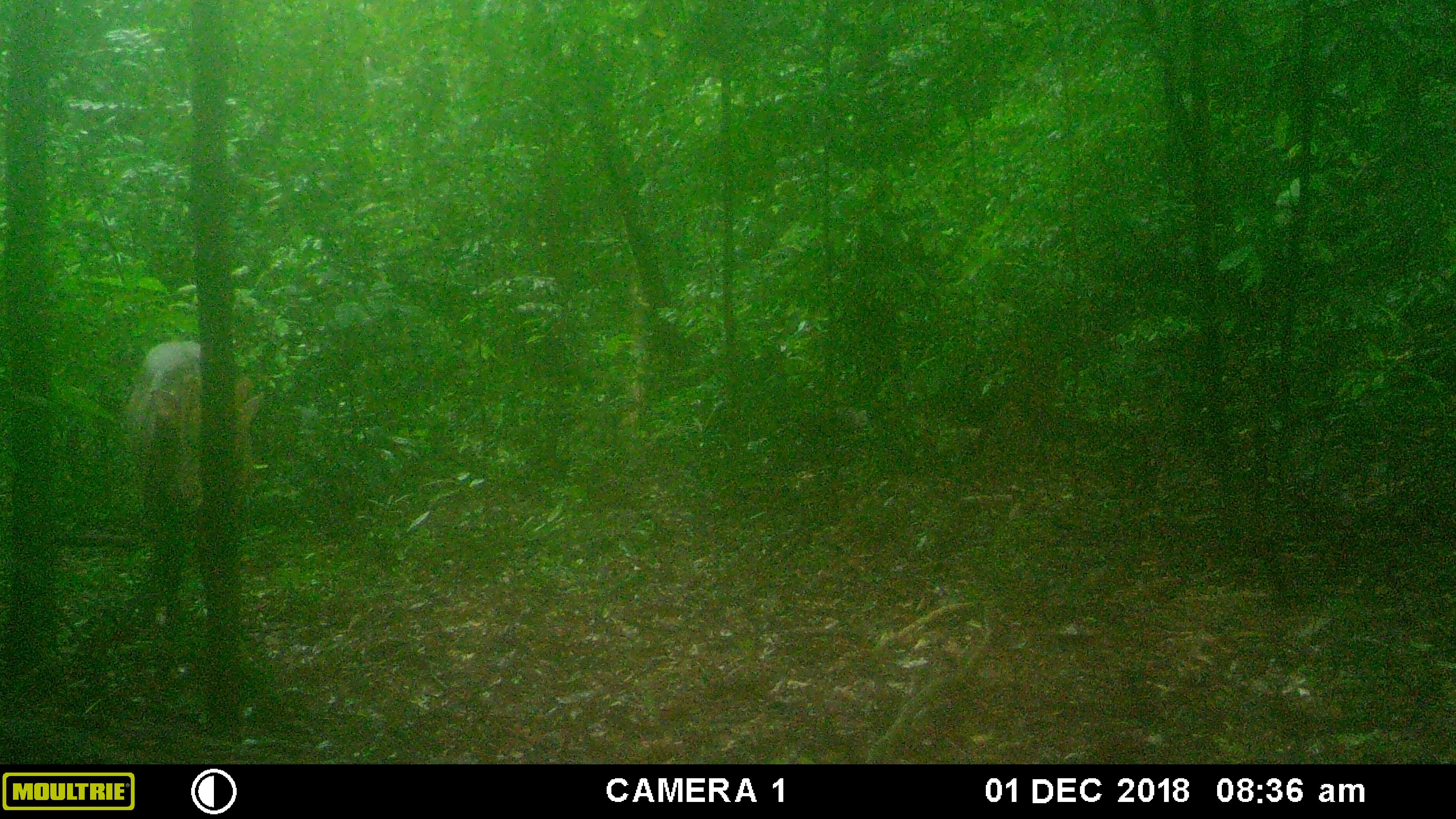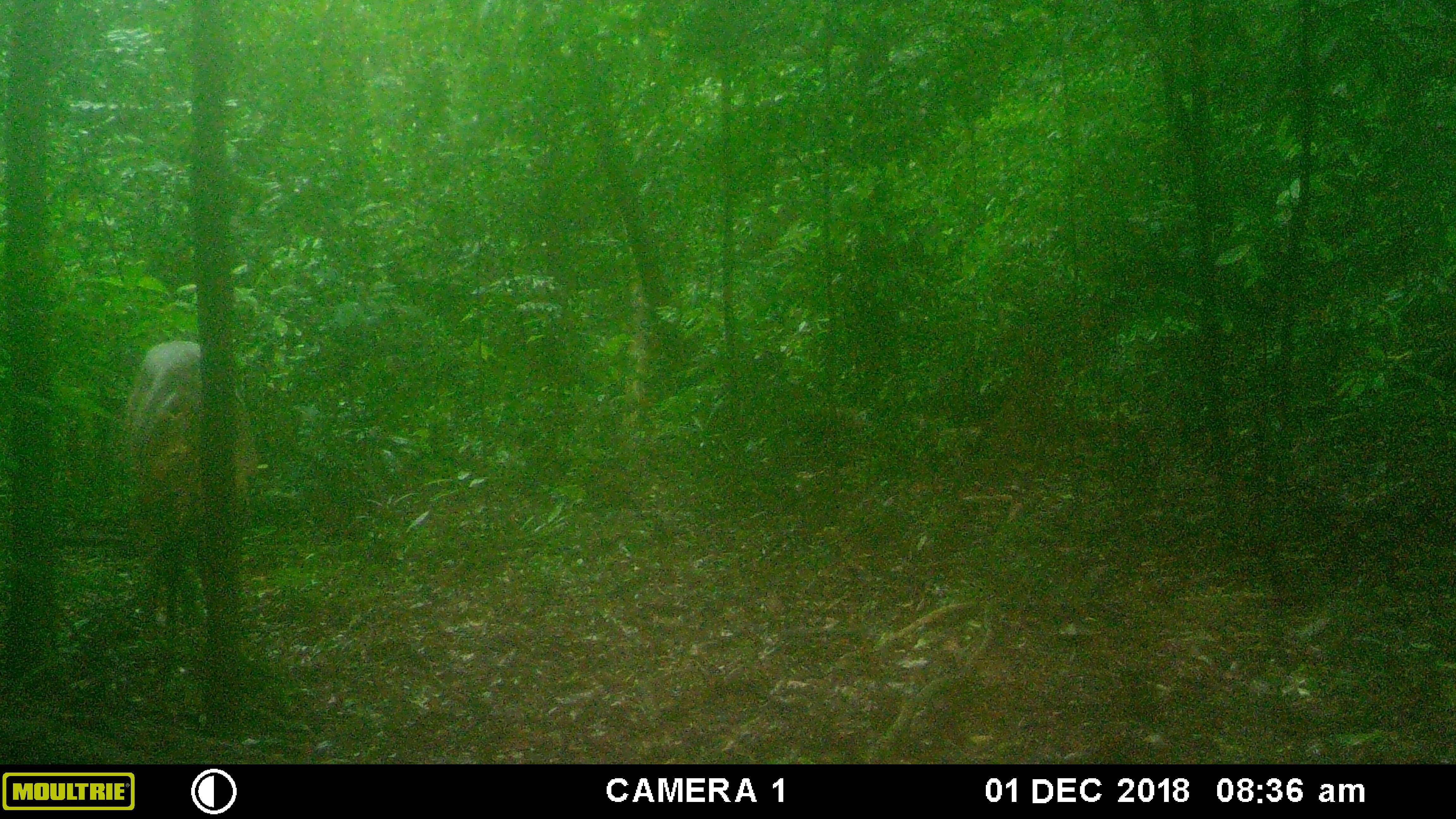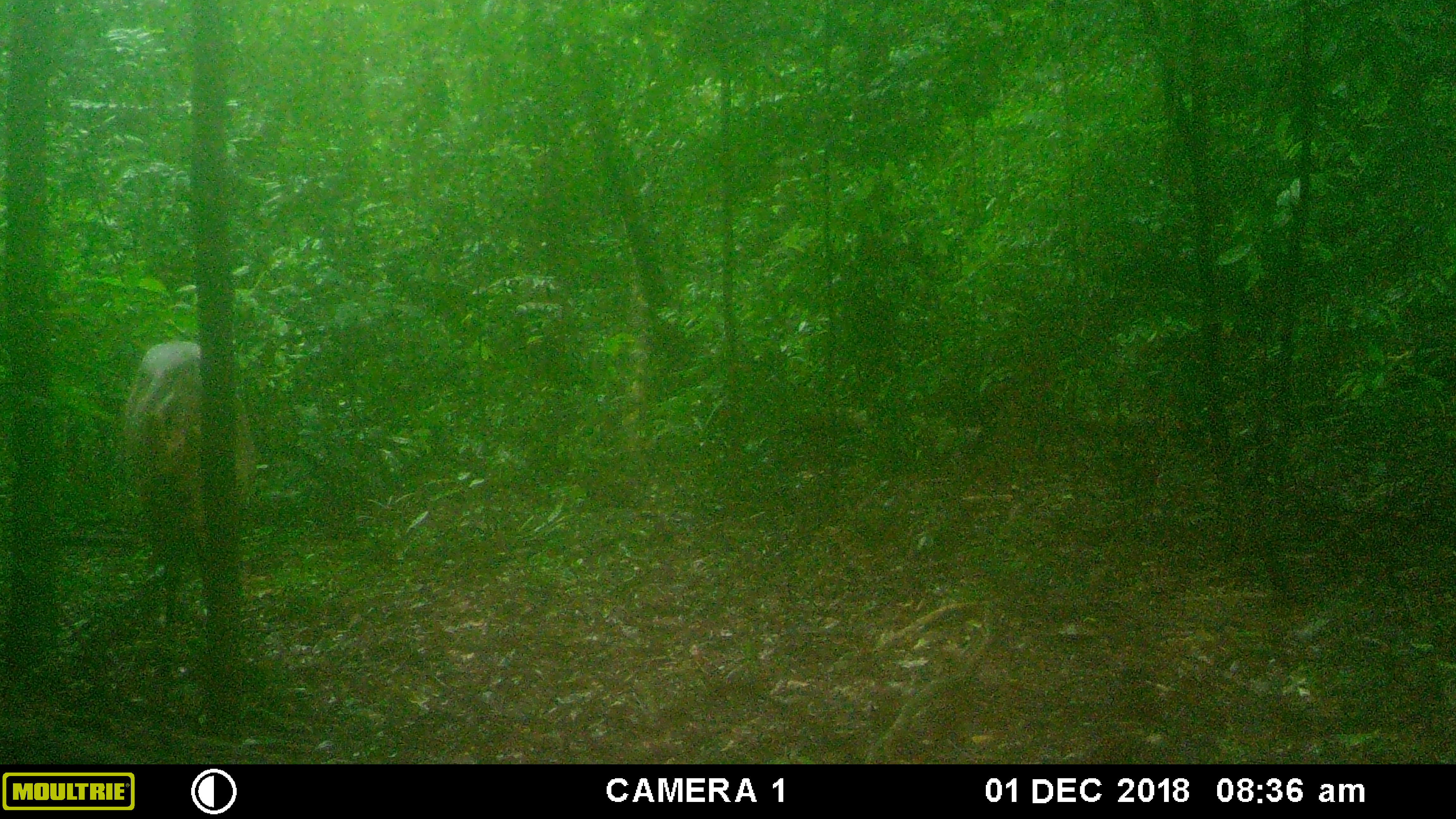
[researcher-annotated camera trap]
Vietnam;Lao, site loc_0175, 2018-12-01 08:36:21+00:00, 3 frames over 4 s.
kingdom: Animalia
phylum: Chordata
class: Mammalia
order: Artiodactyla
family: Cervidae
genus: Muntiacus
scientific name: Muntiacus vuquangensis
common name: large-antlered muntjac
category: large antlered muntjac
Large antlered muntjac (large-antlered muntjac) (Muntiacus vuquangensis). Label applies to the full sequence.